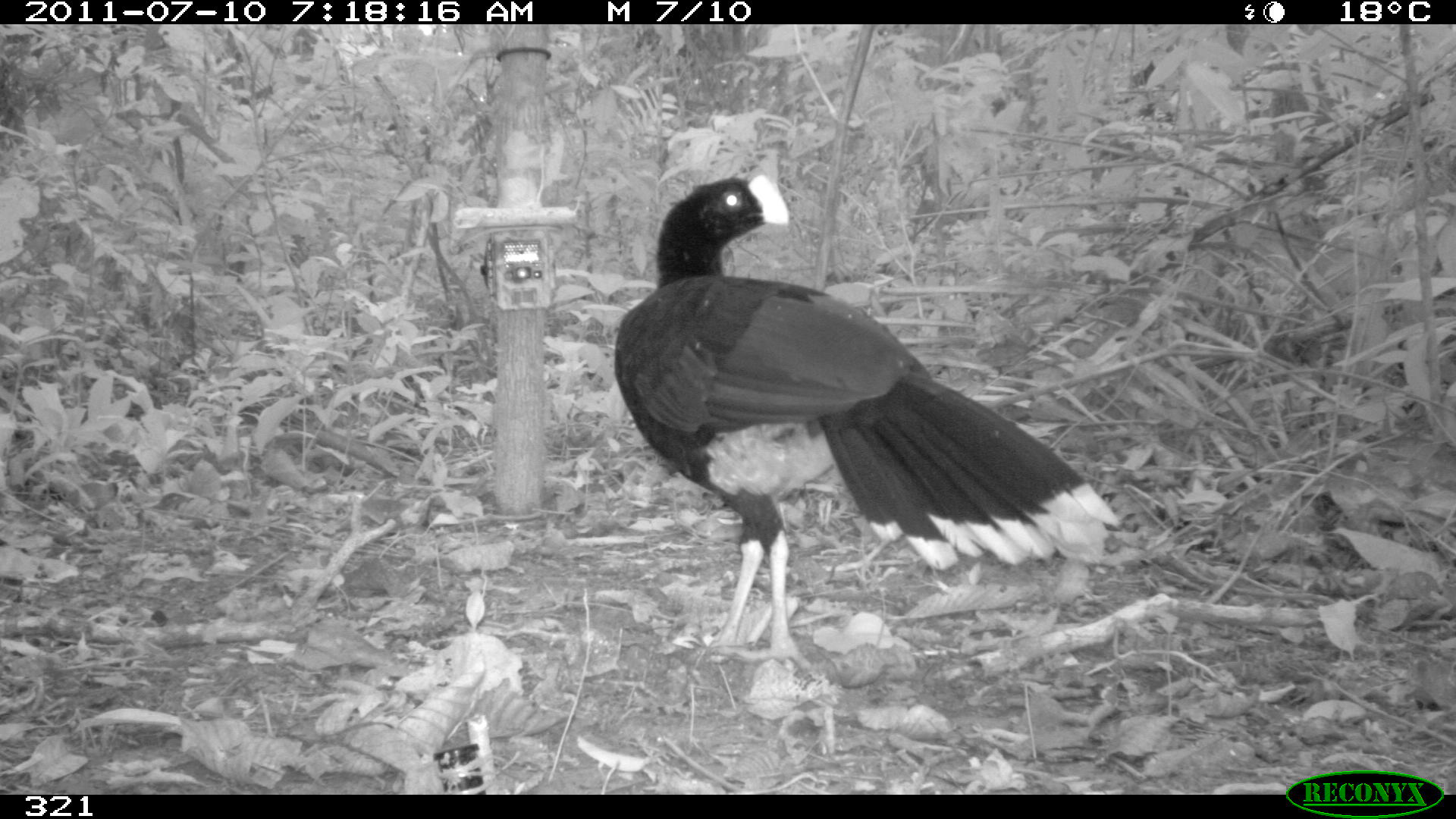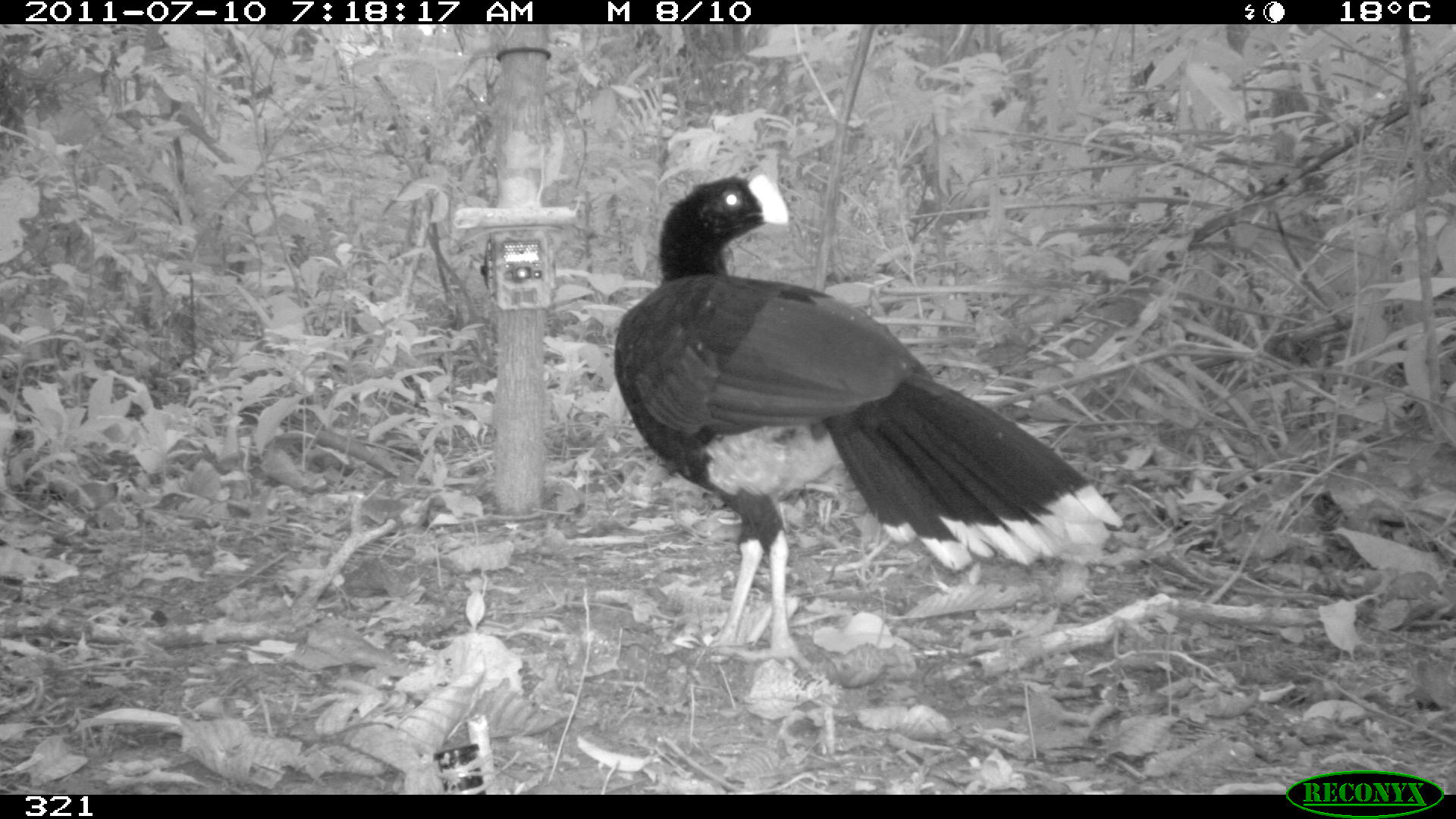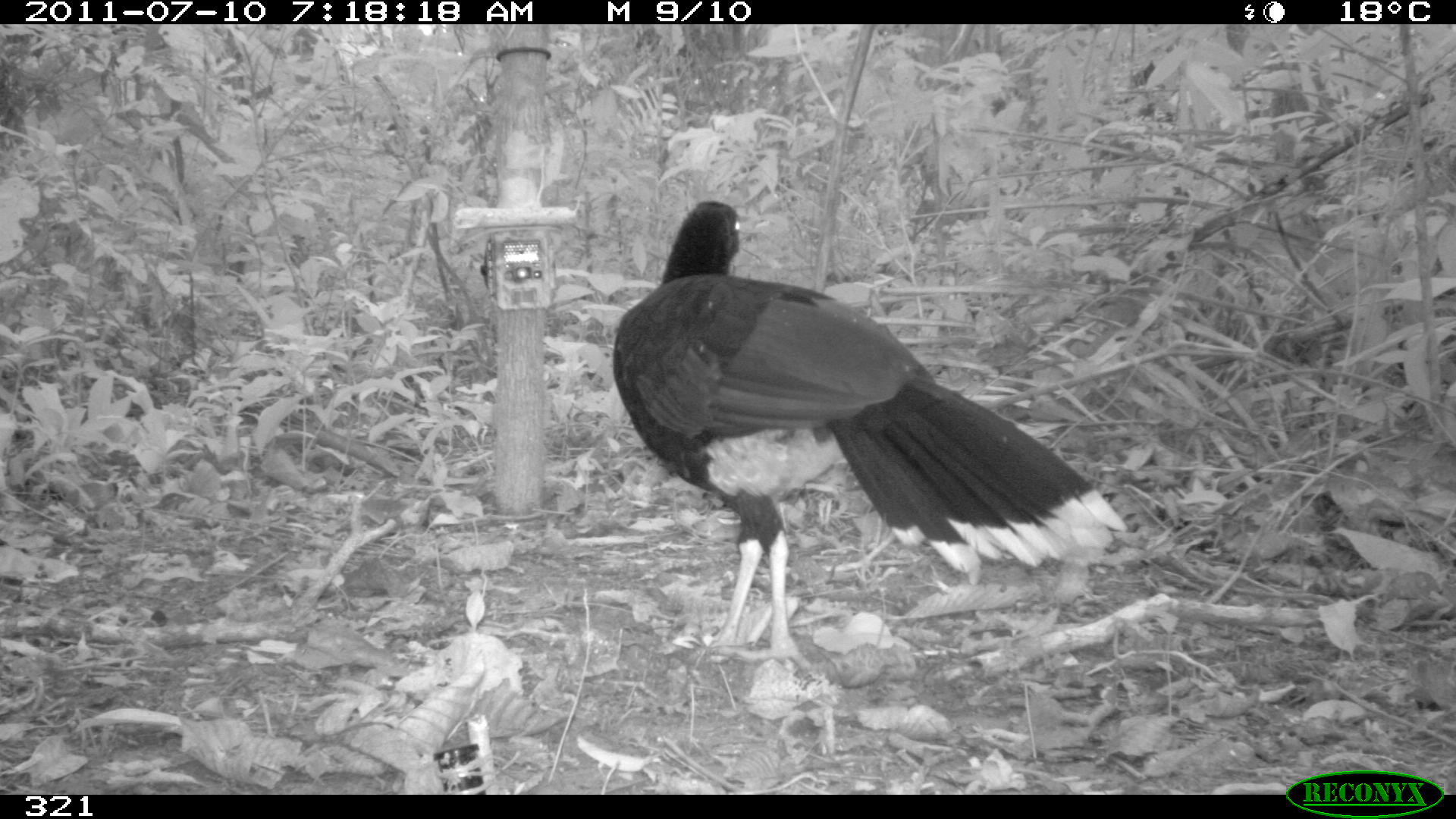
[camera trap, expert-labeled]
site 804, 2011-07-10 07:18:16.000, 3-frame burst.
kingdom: Animalia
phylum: Chordata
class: Aves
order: Galliformes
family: Cracidae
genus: Mitu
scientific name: Mitu tuberosum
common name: razor-billed curassow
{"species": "Mitu tuberosum (razor-billed curassow)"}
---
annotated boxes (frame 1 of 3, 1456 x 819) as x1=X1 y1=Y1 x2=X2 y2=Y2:
mitu tuberosum: x1=612 y1=172 x2=1119 y2=668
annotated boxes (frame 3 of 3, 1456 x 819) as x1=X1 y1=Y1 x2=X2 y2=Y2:
mitu tuberosum: x1=613 y1=197 x2=1127 y2=669